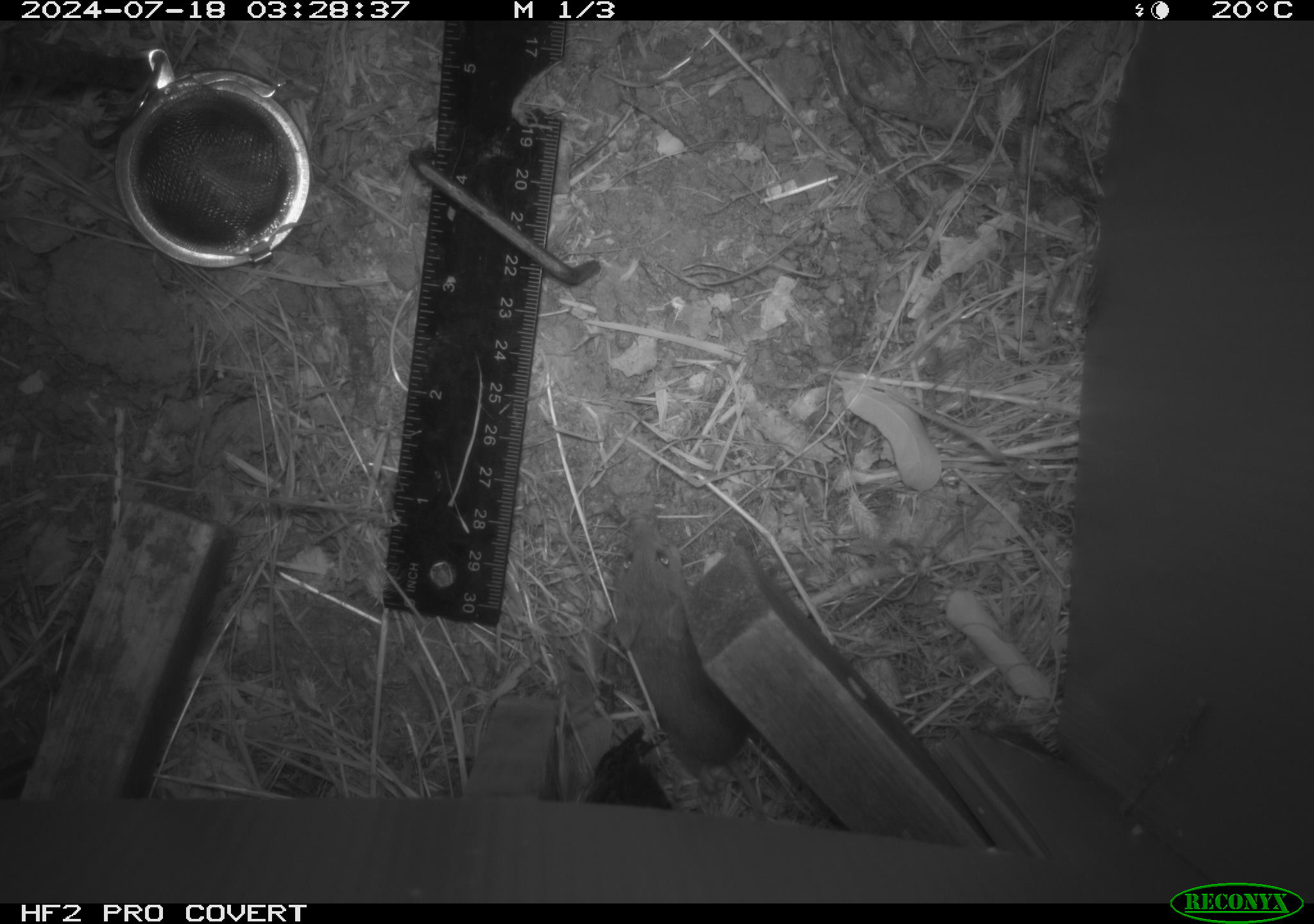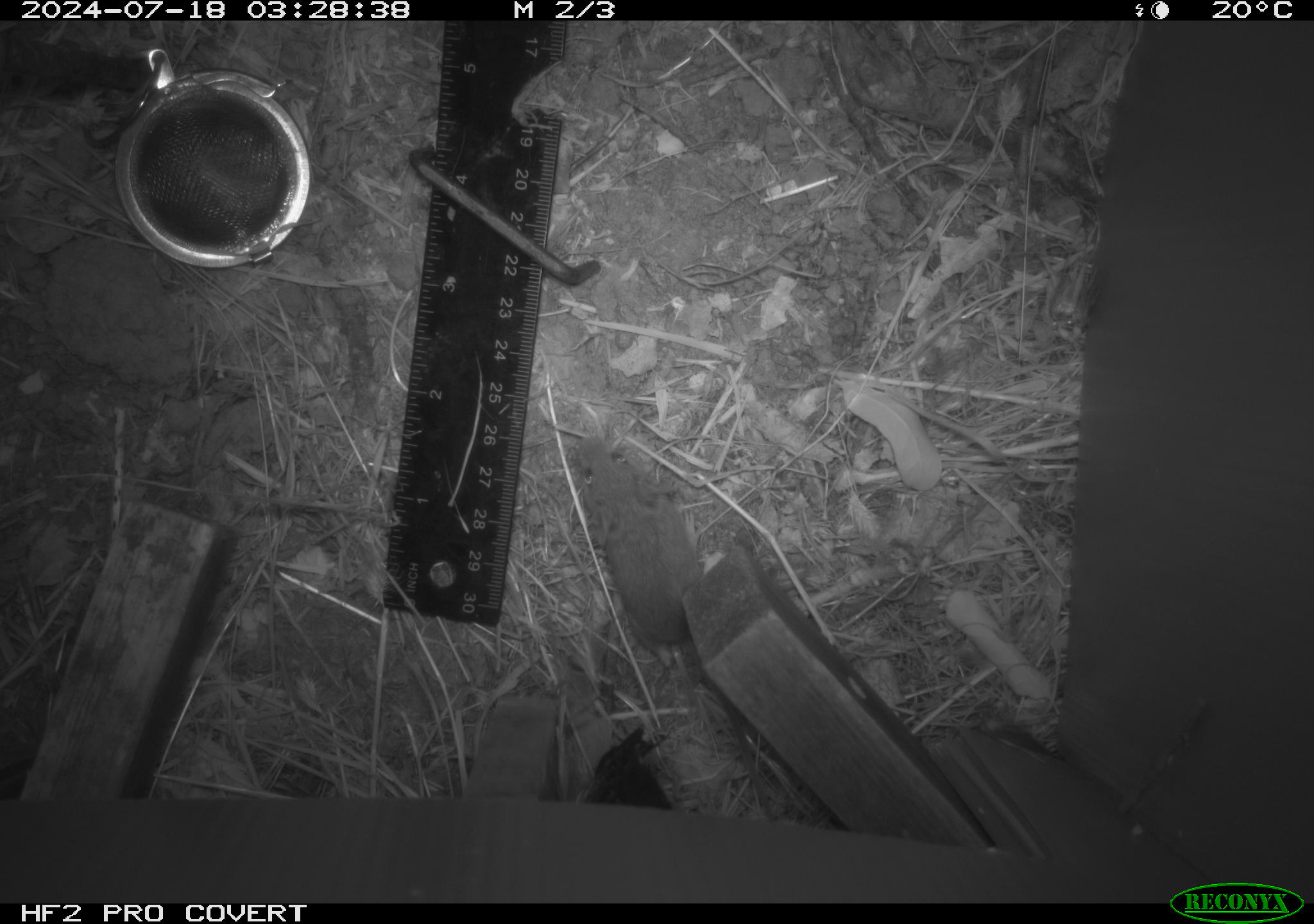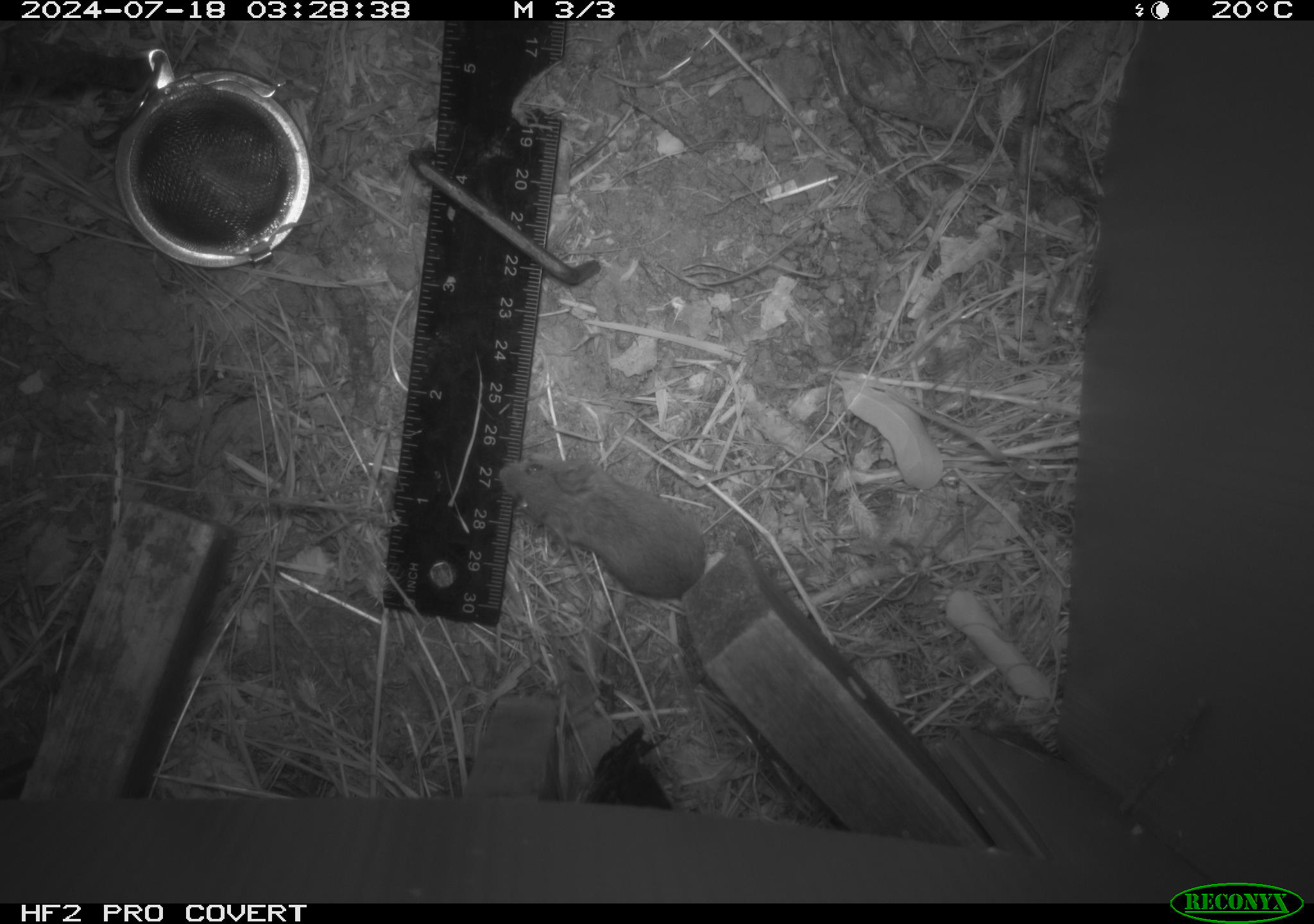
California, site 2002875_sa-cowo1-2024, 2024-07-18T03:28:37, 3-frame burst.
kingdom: Animalia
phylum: Chordata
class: Mammalia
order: Rodentia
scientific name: Rodentia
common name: mouse species